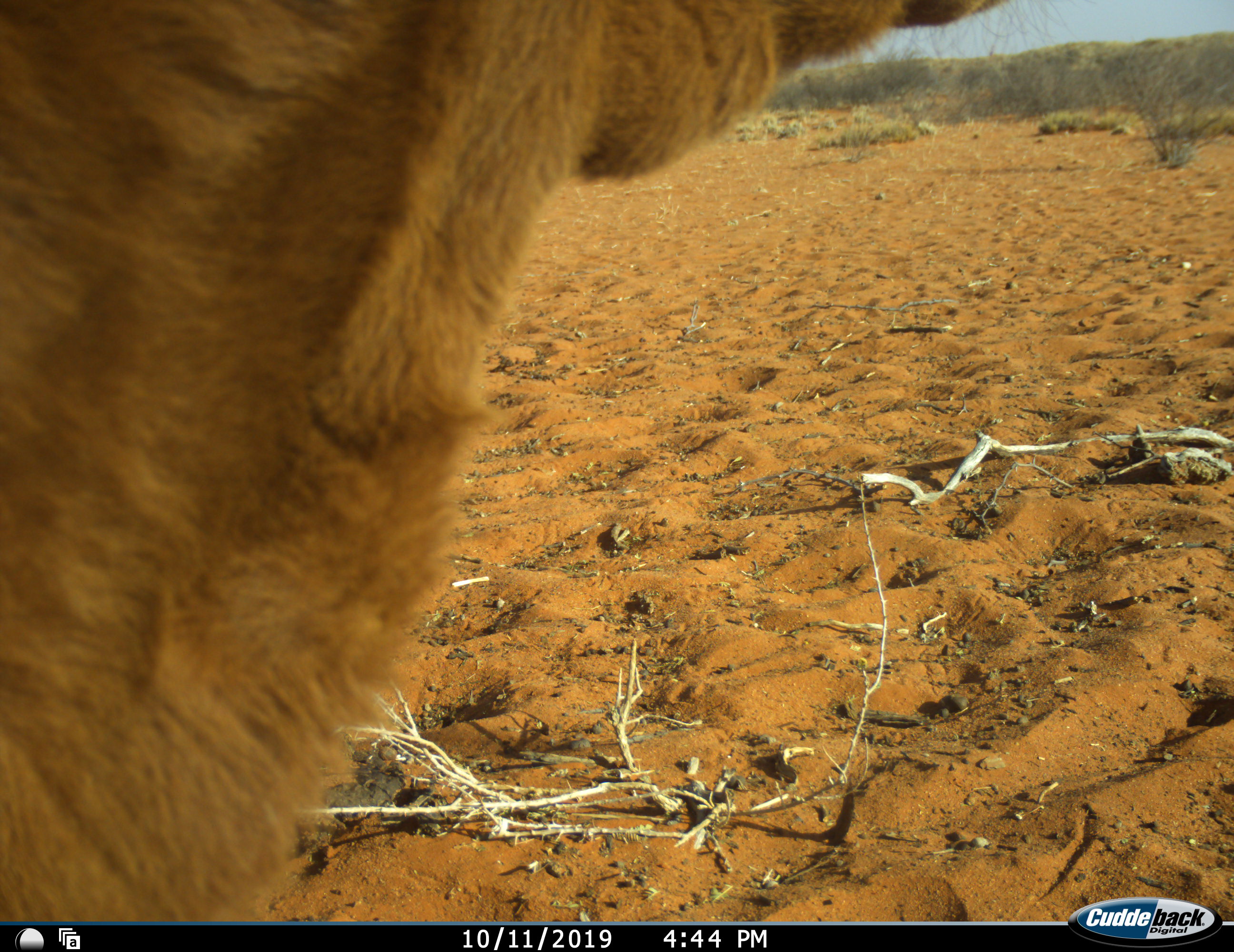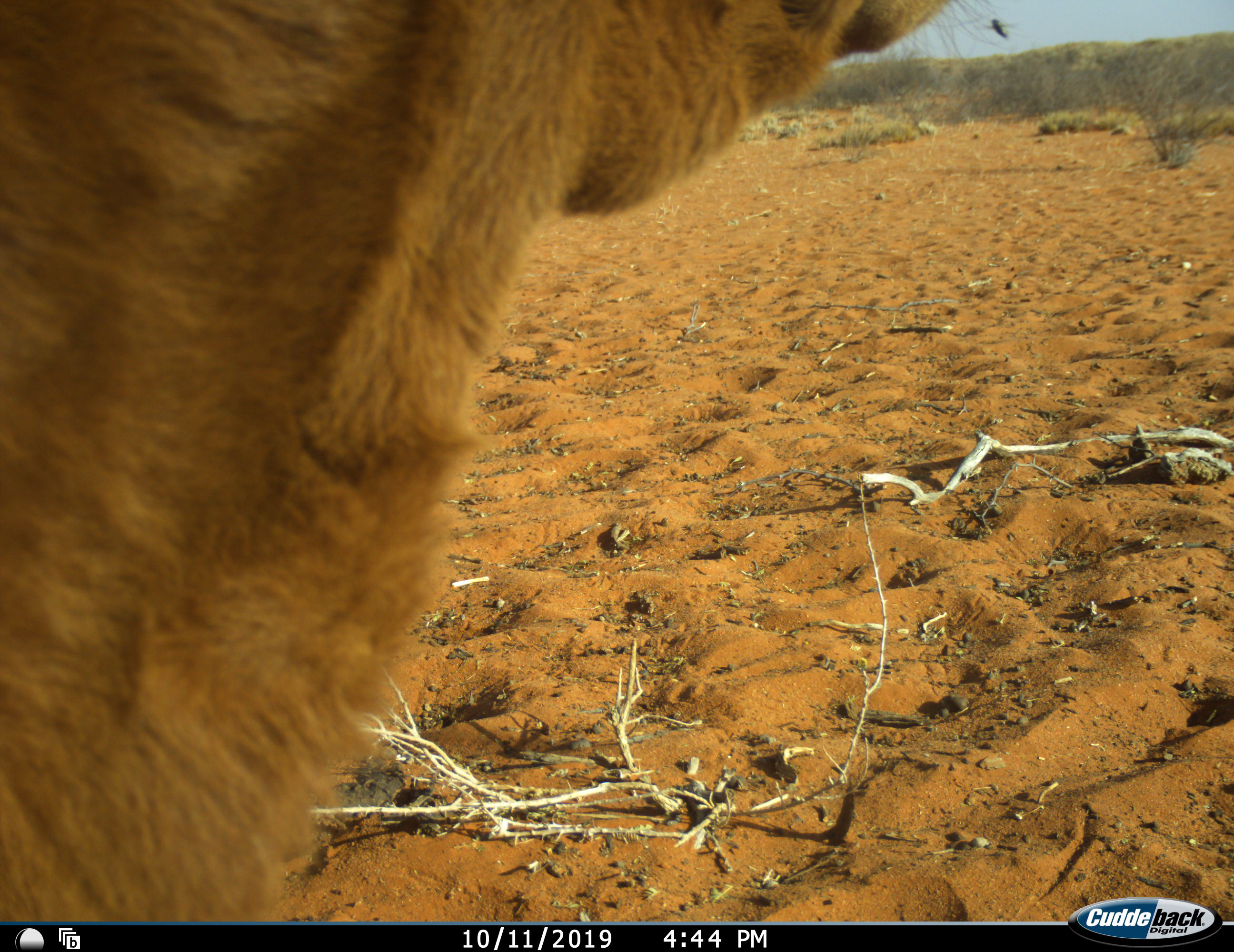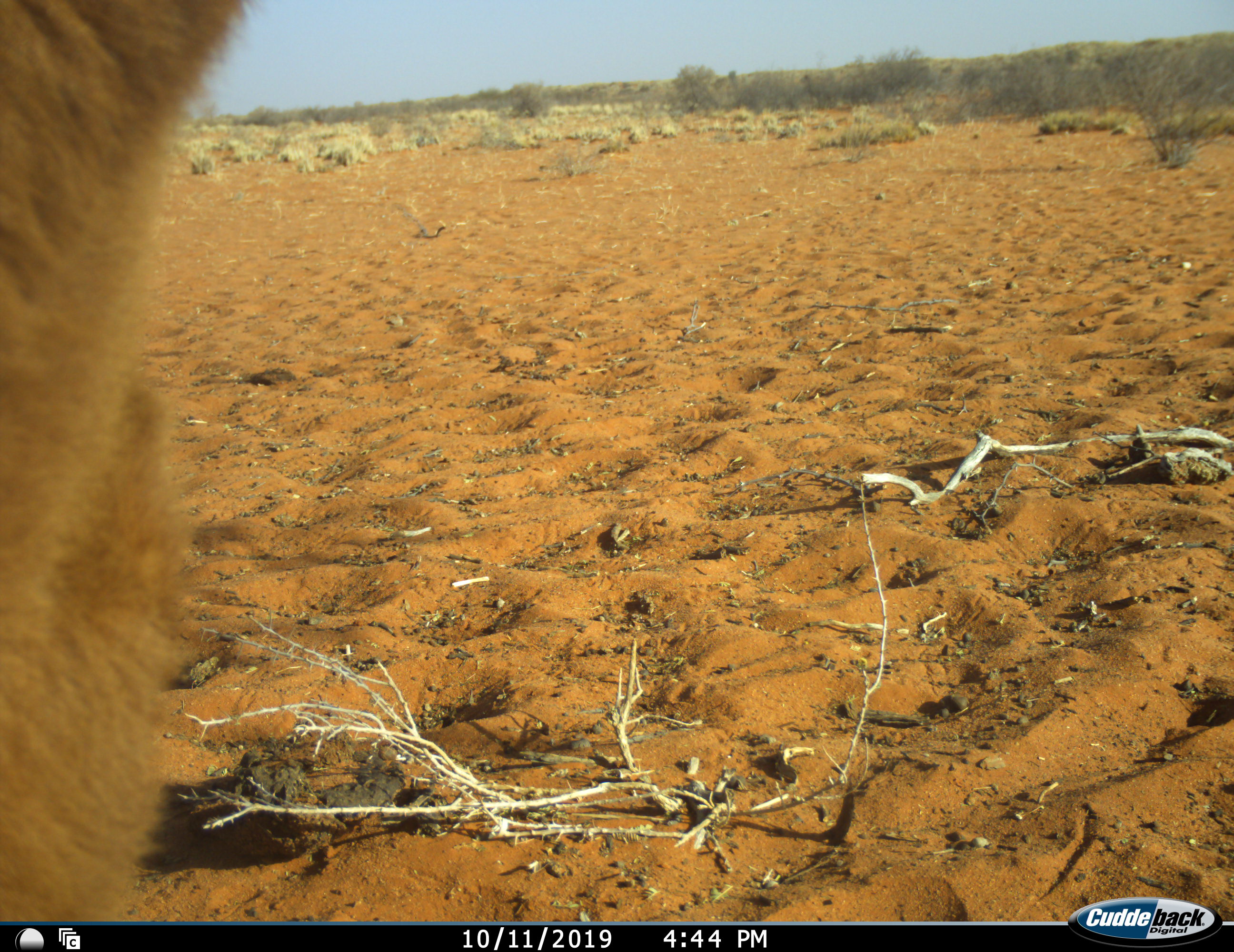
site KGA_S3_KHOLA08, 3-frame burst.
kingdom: Animalia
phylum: Chordata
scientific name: Vertebrata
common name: domestic animal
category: domesticanimal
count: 1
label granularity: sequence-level